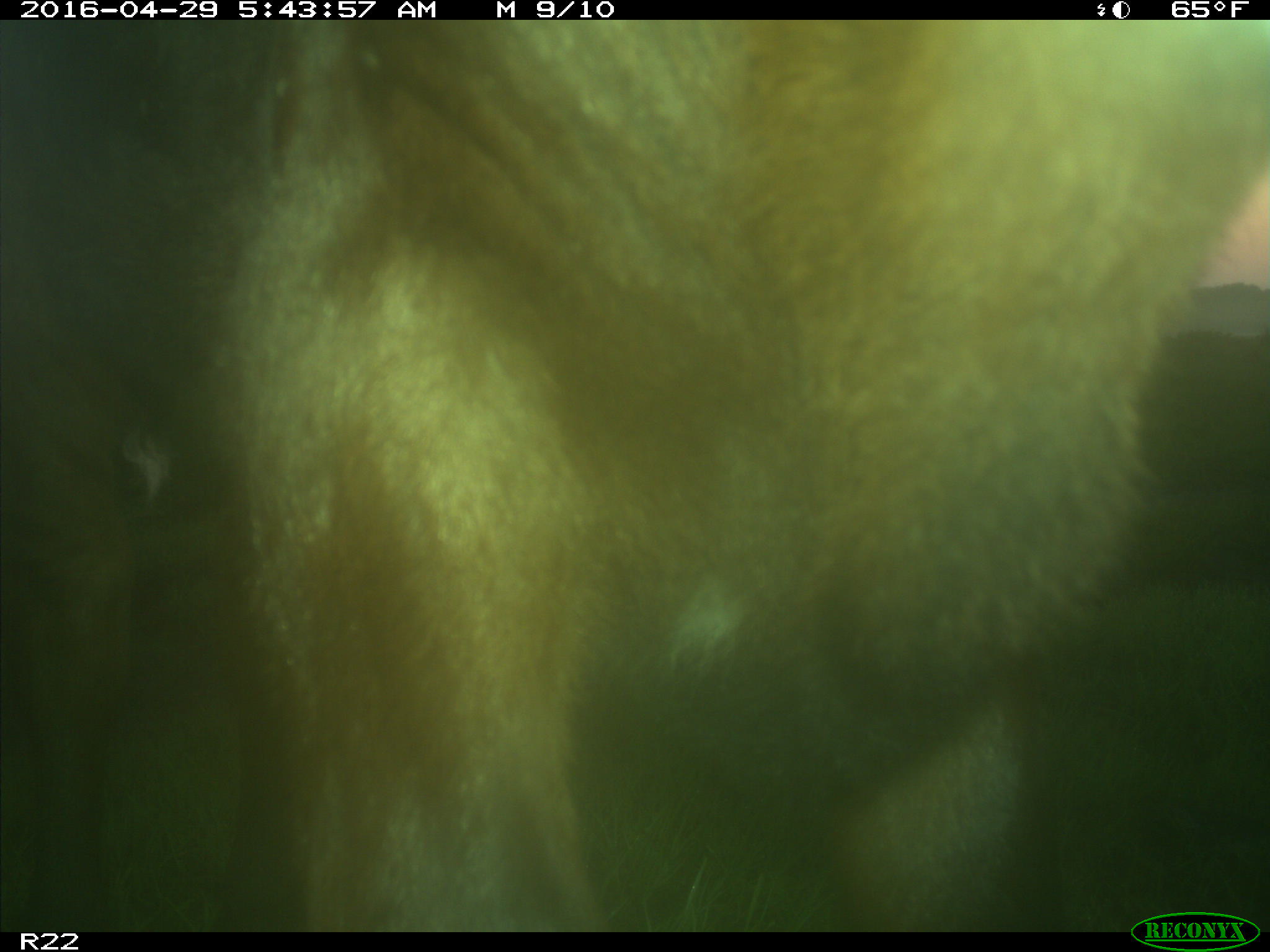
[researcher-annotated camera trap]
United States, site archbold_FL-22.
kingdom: Animalia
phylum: Chordata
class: Mammalia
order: Artiodactyla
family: Bovidae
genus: Bos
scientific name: Bos taurus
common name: domestic cow